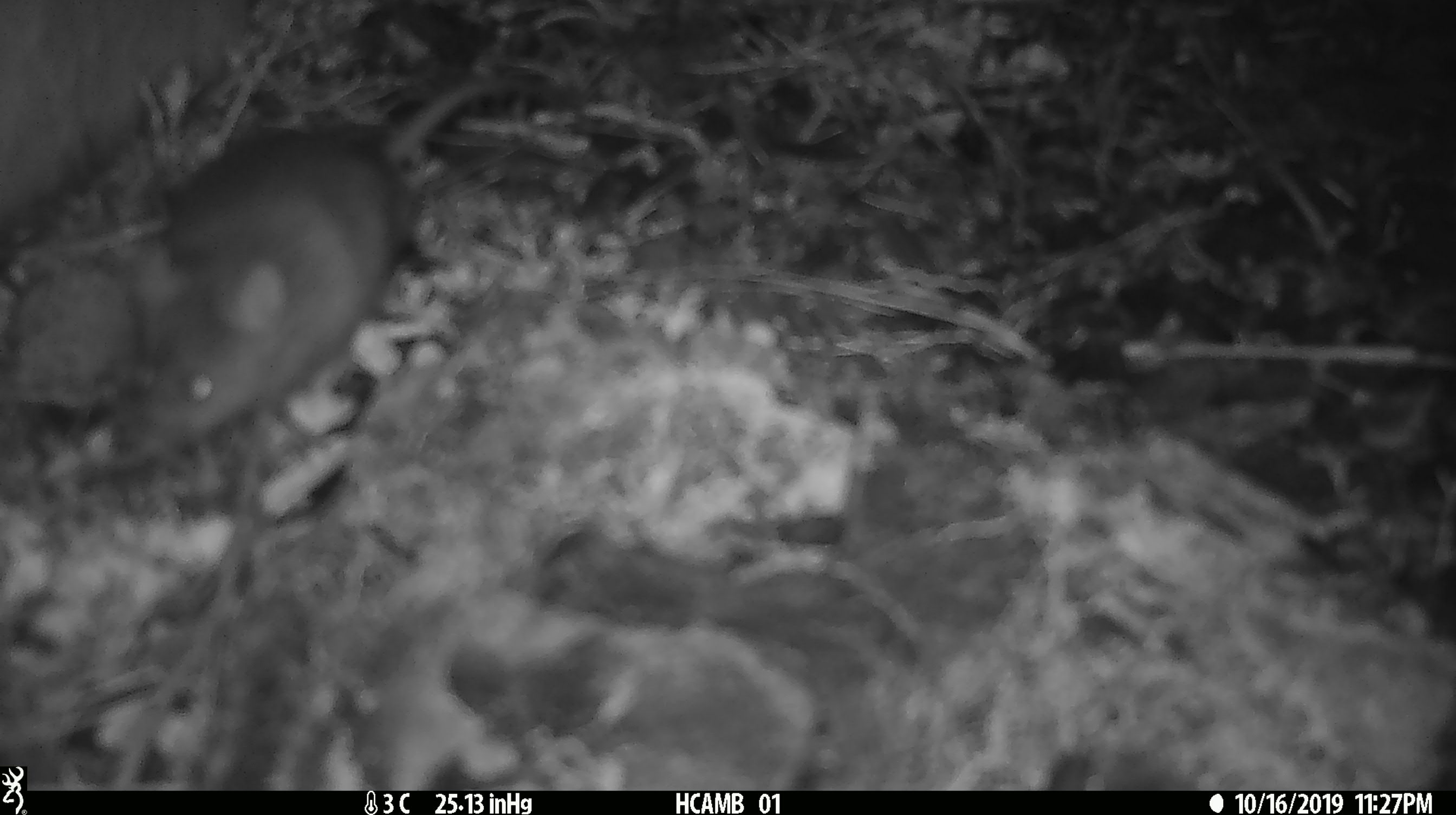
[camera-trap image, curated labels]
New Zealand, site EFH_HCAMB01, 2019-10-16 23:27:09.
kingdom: Animalia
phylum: Chordata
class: Mammalia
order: Rodentia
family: Muridae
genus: Mus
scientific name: Mus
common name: mouse